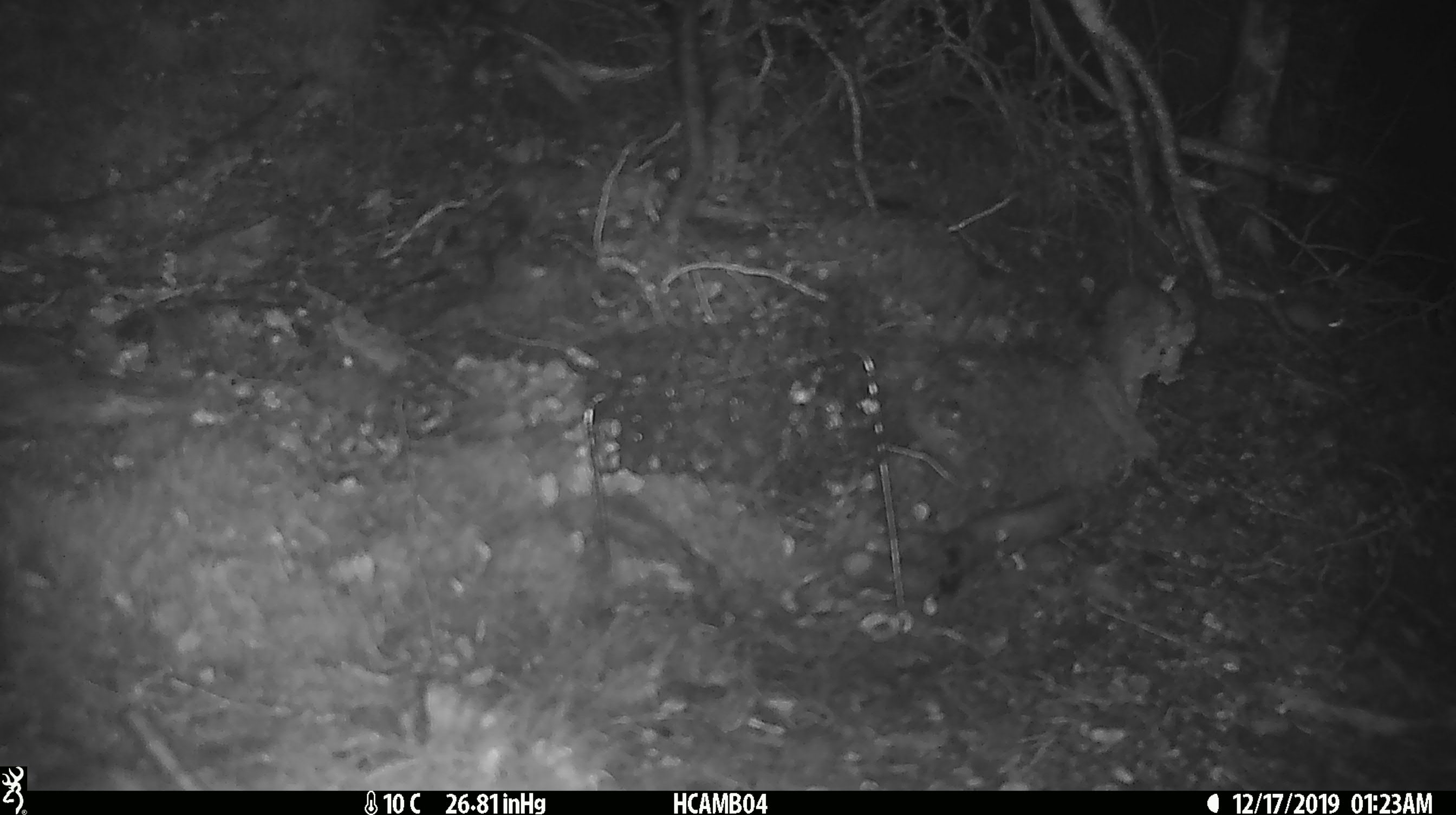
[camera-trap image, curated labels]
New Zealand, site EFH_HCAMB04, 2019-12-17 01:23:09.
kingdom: Animalia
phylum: Chordata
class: Mammalia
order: Rodentia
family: Muridae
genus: Mus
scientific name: Mus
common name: mouse